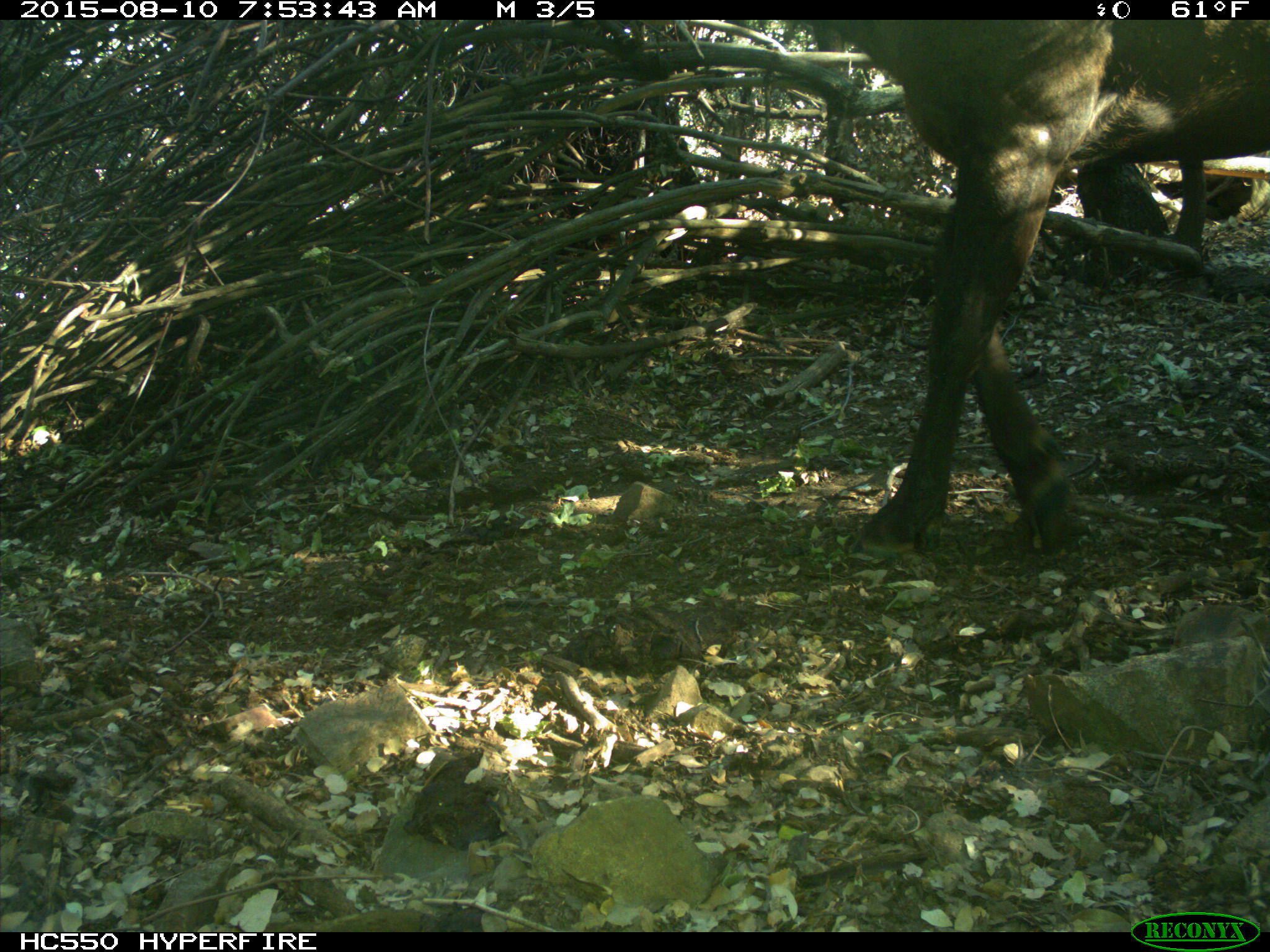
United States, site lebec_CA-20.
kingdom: Animalia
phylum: Chordata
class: Mammalia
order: Artiodactyla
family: Cervidae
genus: Cervus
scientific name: Cervus canadensis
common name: elk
Cervus canadensis (elk).